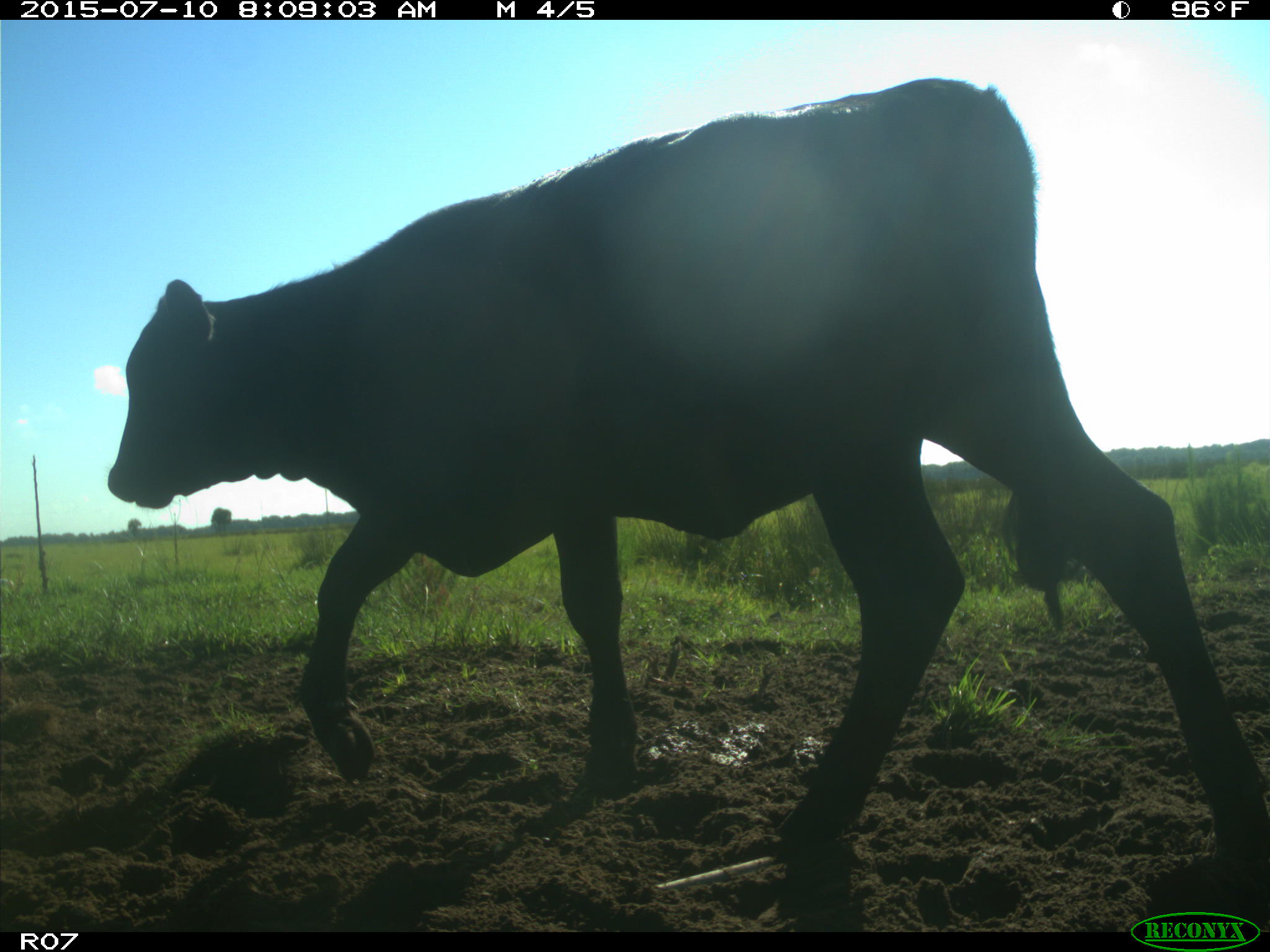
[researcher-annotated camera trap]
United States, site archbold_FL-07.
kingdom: Animalia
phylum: Chordata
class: Mammalia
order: Artiodactyla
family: Bovidae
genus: Bos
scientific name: Bos taurus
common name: domestic cow